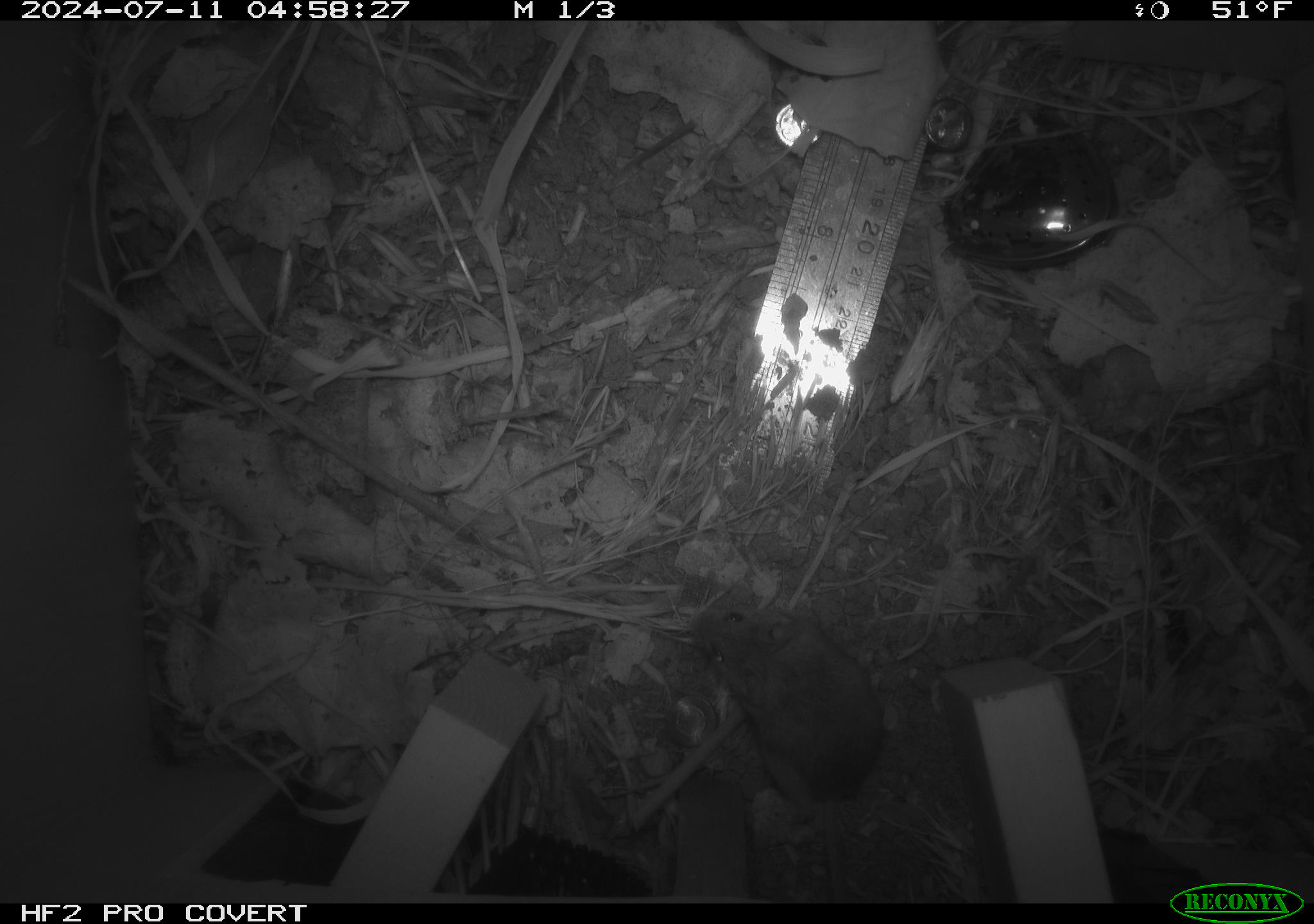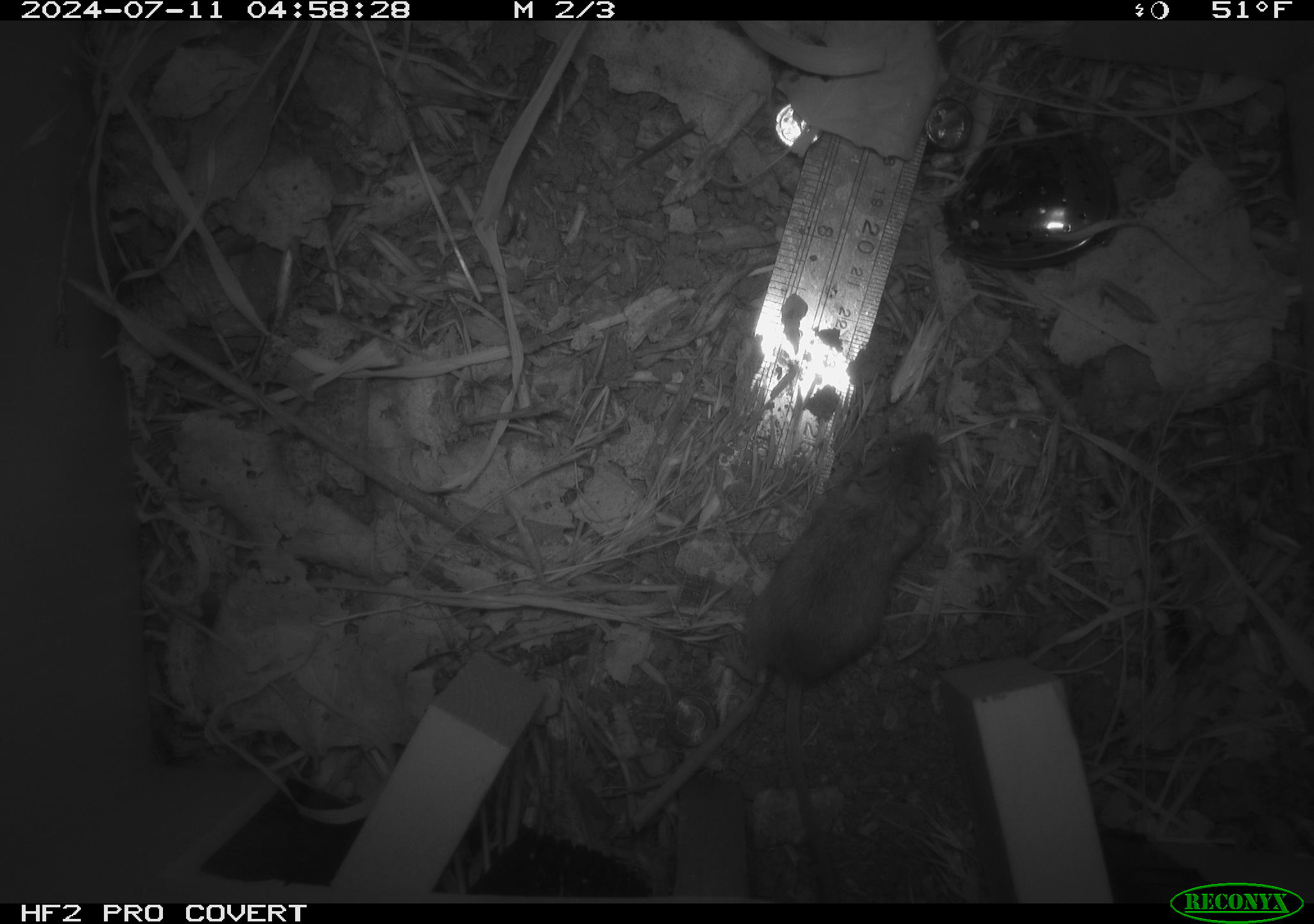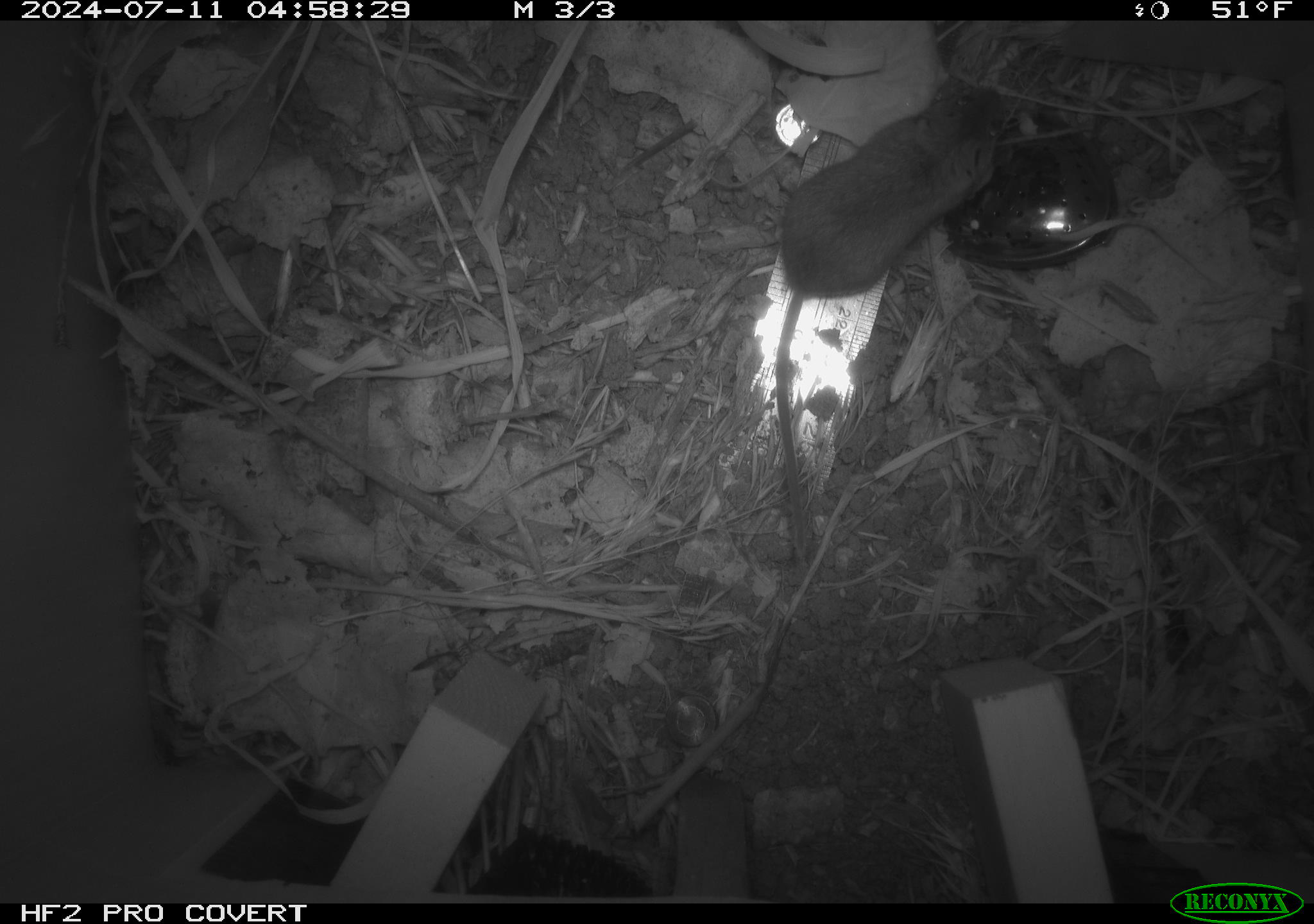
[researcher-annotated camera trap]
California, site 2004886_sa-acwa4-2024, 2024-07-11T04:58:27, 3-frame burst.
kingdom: Animalia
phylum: Chordata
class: Mammalia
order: Rodentia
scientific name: Rodentia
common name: mouse species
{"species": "mouse species (Rodentia)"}